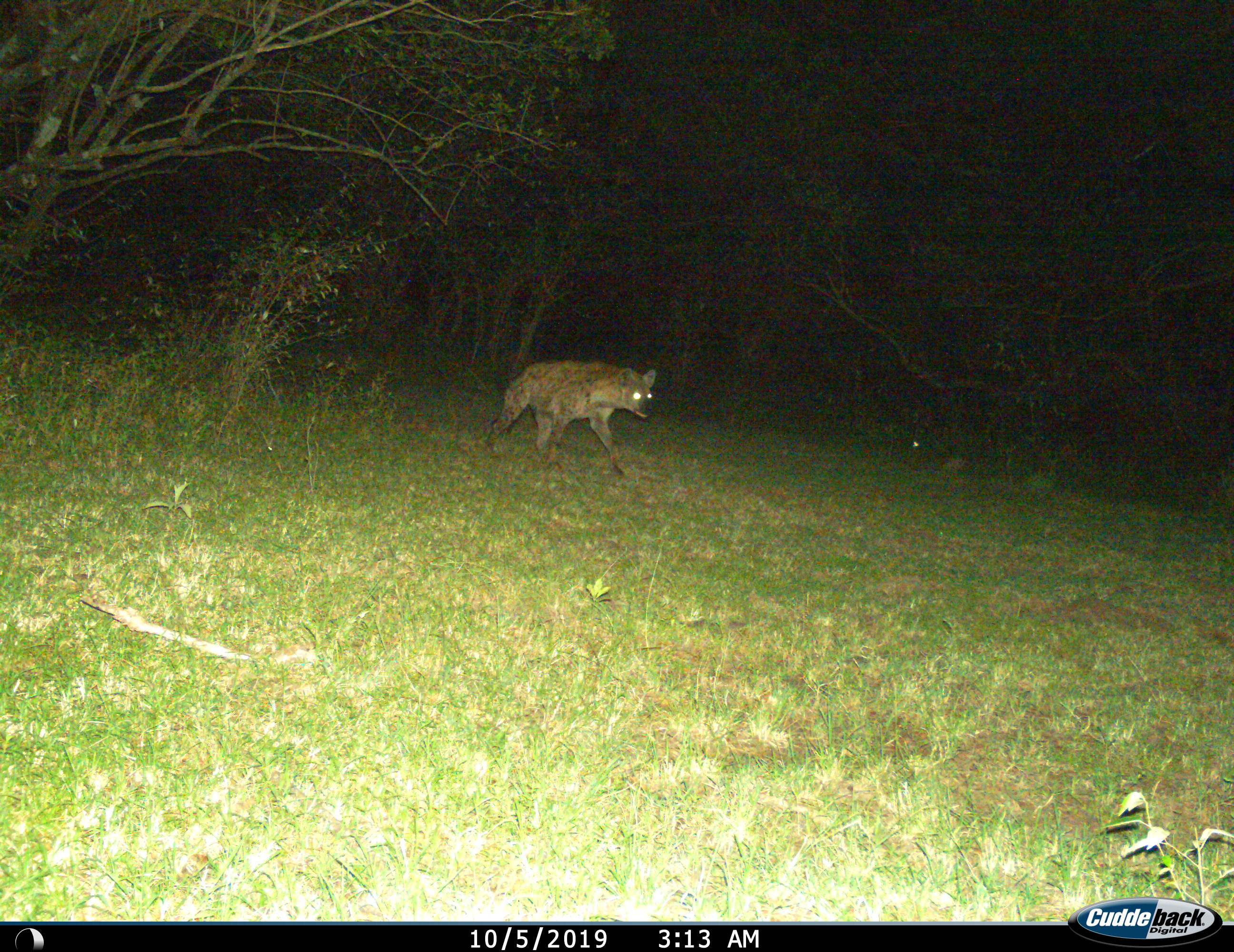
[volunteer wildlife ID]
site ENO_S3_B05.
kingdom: Animalia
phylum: Chordata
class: Mammalia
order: Carnivora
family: Hyaenidae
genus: Crocuta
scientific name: Crocuta crocuta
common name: spotted hyena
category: hyenaspotted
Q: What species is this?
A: Hyenaspotted (spotted hyena) (Crocuta crocuta).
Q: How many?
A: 1.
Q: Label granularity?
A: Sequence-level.